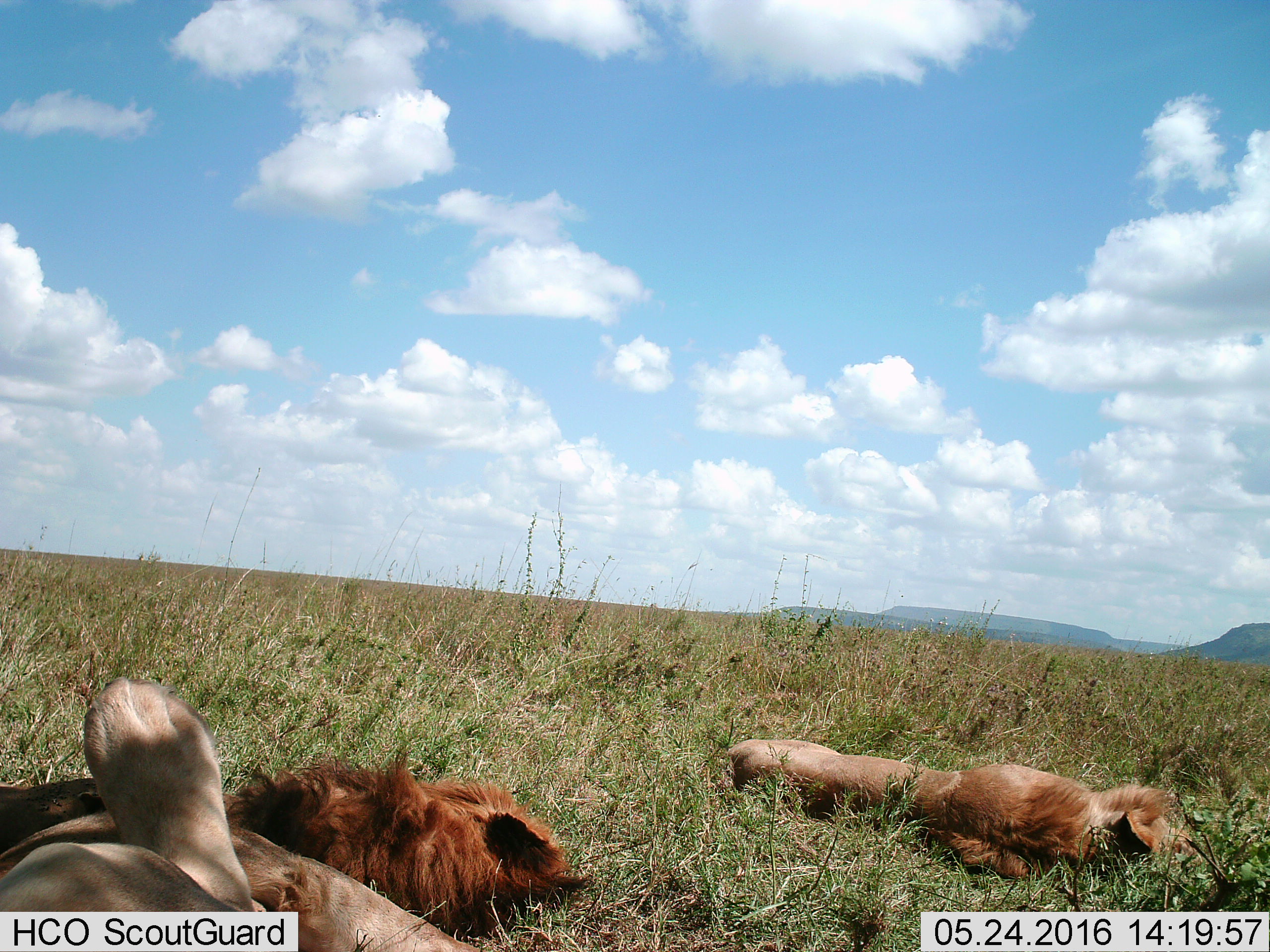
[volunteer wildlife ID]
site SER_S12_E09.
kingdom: Animalia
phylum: Chordata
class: Mammalia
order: Carnivora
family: Felidae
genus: Panthera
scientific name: Panthera leo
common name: lion male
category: lionmale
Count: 2.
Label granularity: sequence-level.